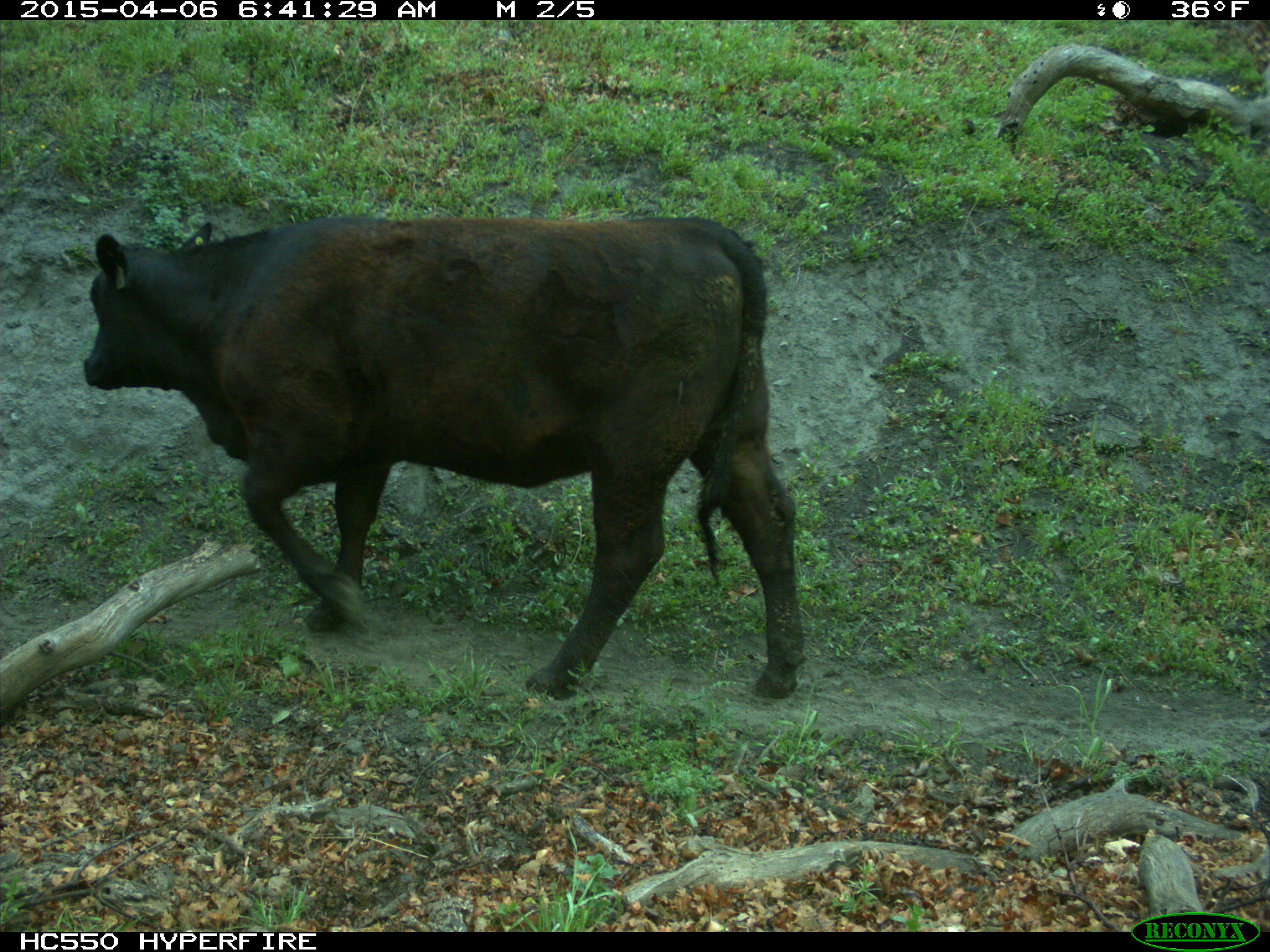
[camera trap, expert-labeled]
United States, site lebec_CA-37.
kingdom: Animalia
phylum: Chordata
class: Mammalia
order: Artiodactyla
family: Bovidae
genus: Bos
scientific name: Bos taurus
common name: domestic cow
Bos taurus (domestic cow).